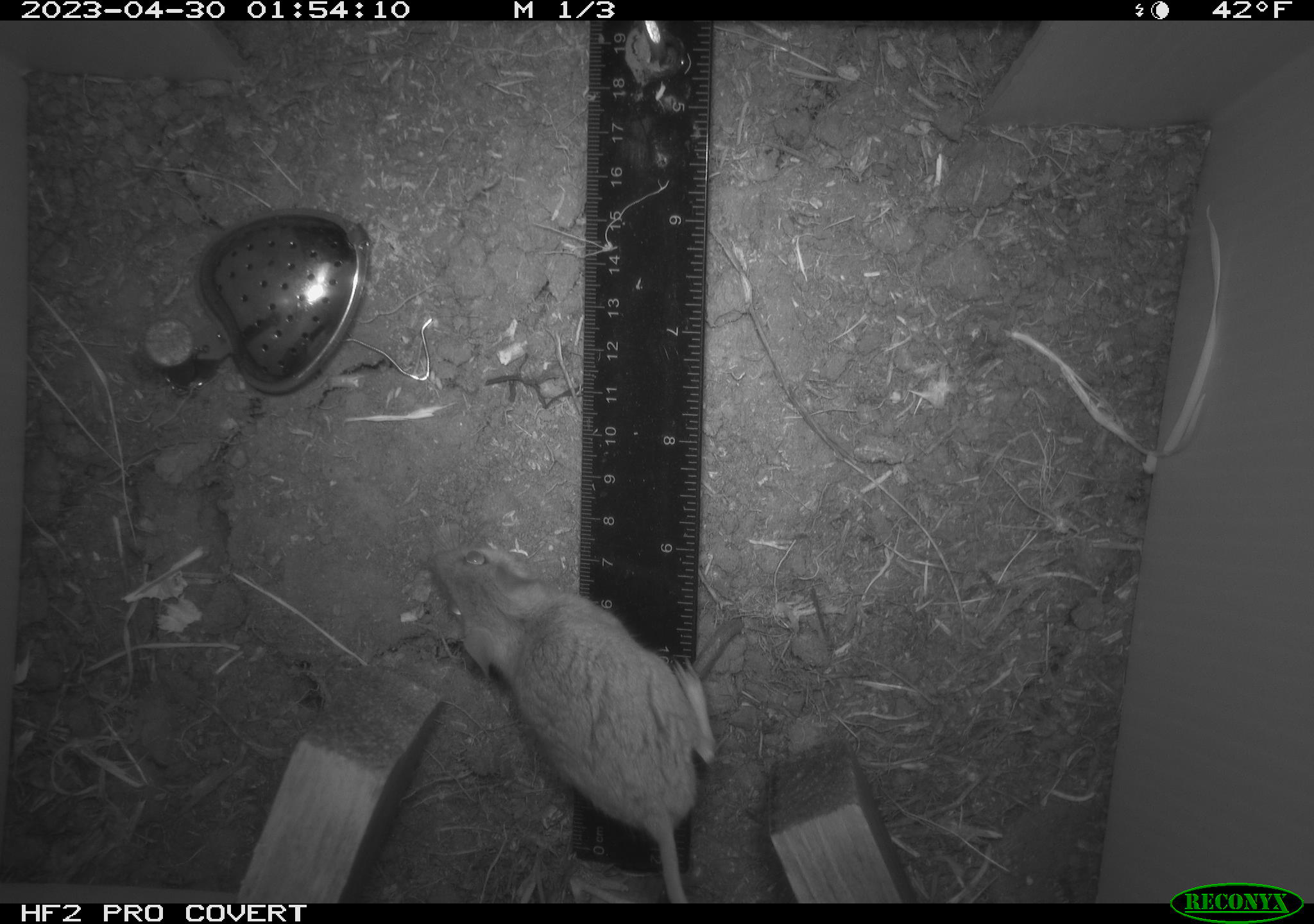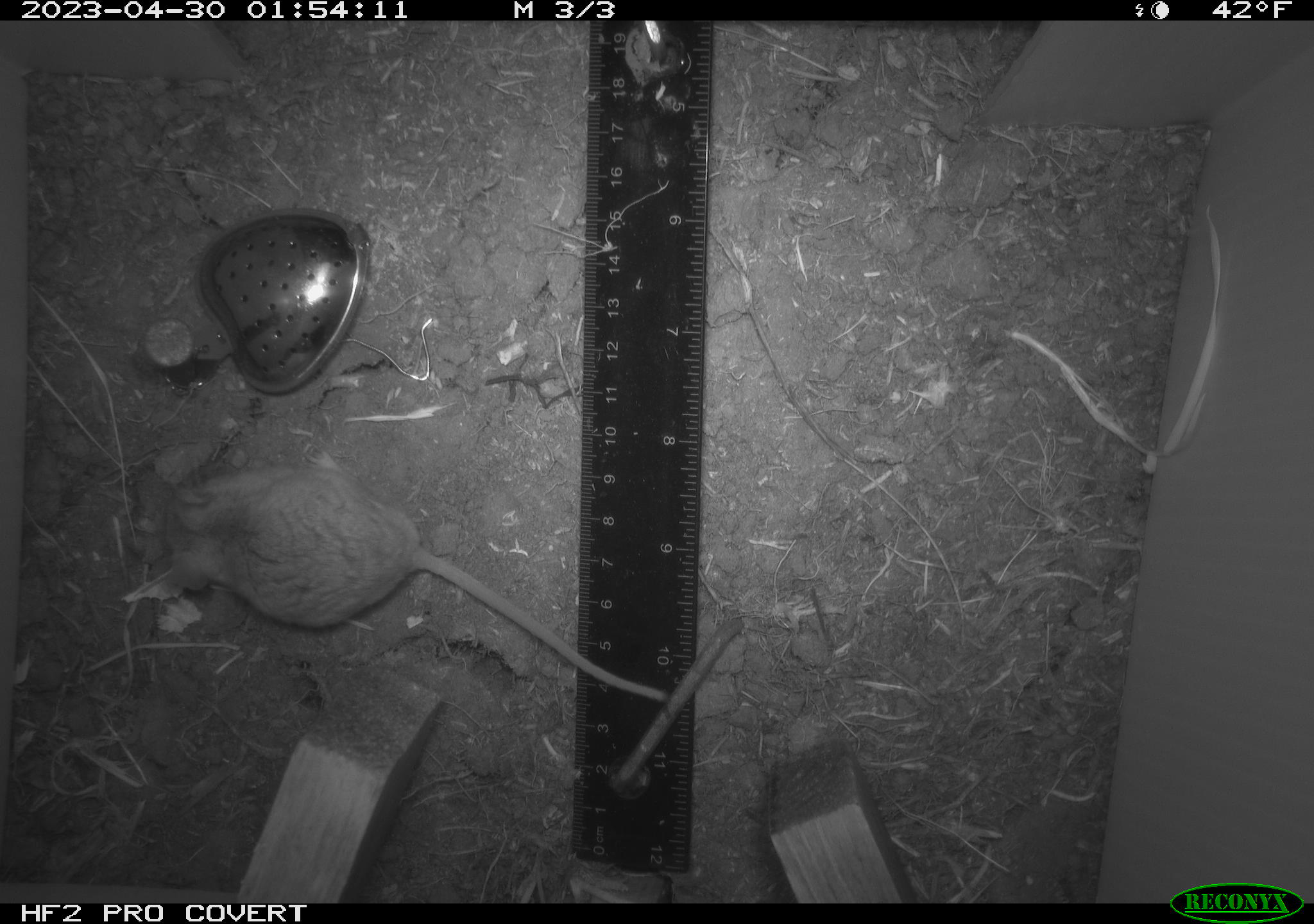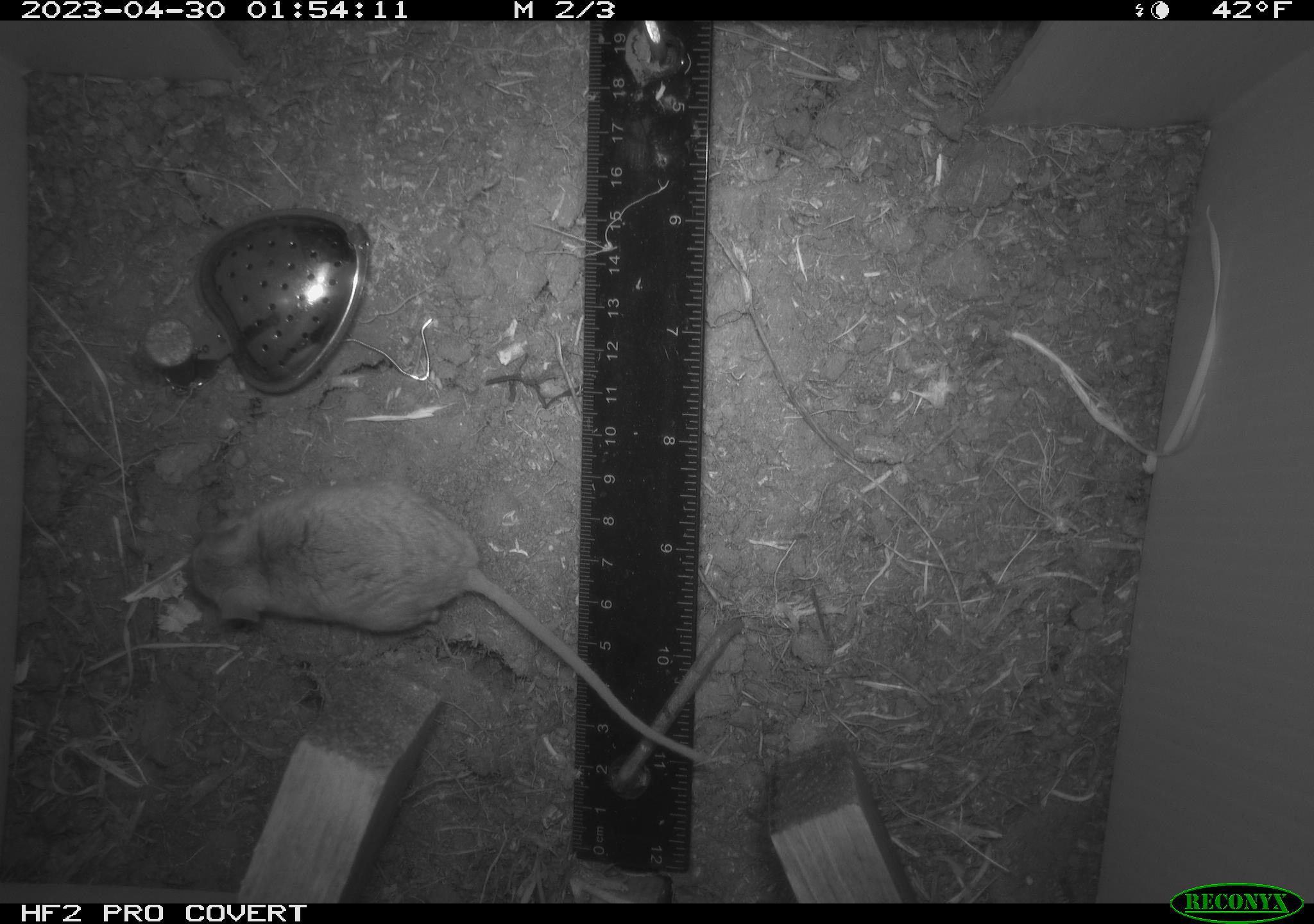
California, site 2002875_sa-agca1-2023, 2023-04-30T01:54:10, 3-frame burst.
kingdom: Animalia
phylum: Chordata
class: Mammalia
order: Rodentia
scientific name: Rodentia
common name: mouse species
Mouse species (Rodentia).